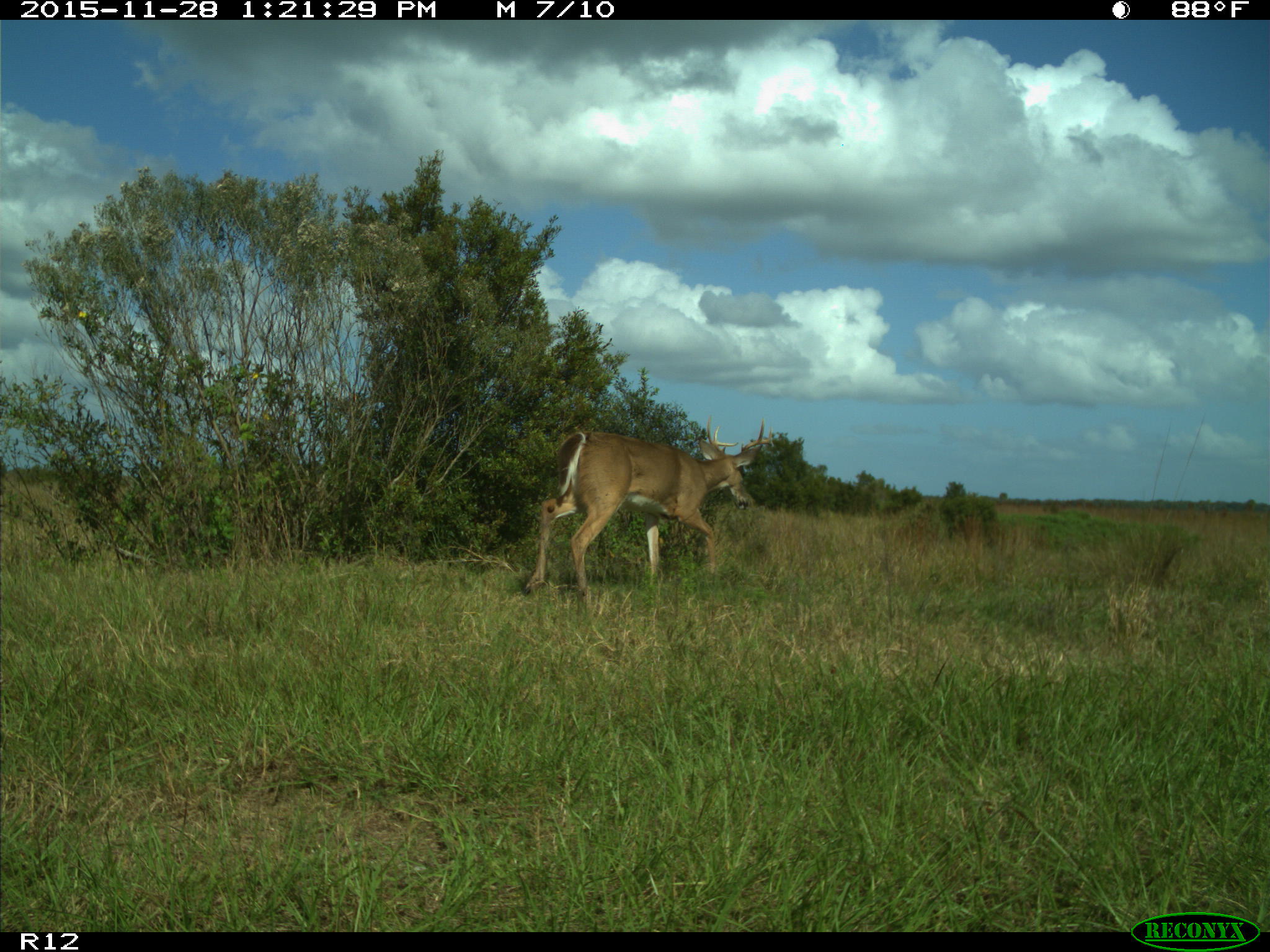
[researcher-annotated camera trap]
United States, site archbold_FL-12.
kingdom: Animalia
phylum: Chordata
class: Mammalia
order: Artiodactyla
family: Cervidae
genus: Odocoileus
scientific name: Odocoileus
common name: deer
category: unidentified deer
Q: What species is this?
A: Unidentified deer (deer) (Odocoileus).